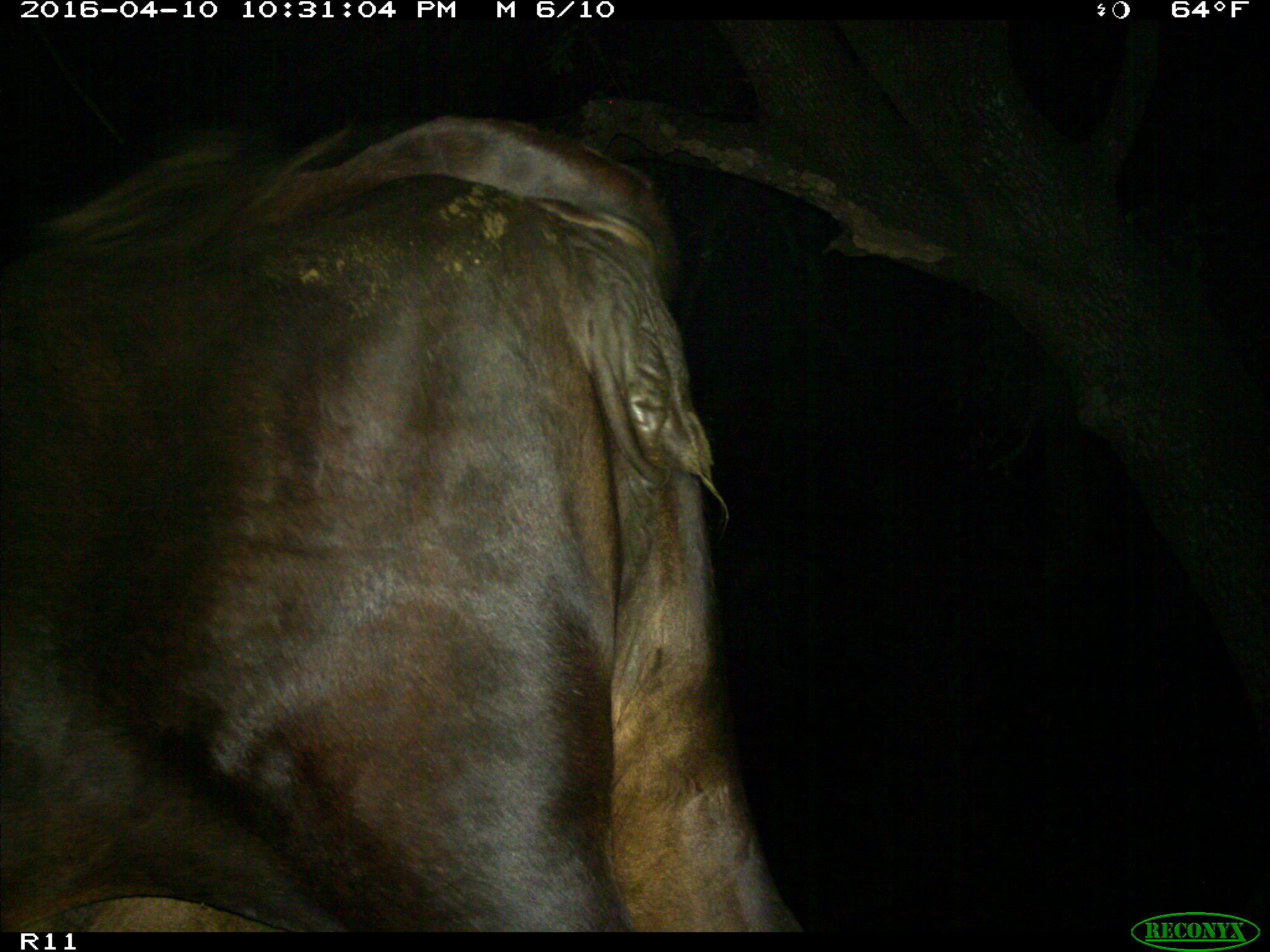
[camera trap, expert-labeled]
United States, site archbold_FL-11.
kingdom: Animalia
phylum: Chordata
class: Mammalia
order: Artiodactyla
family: Bovidae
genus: Bos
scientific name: Bos taurus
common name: domestic cow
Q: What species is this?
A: Bos taurus (domestic cow).